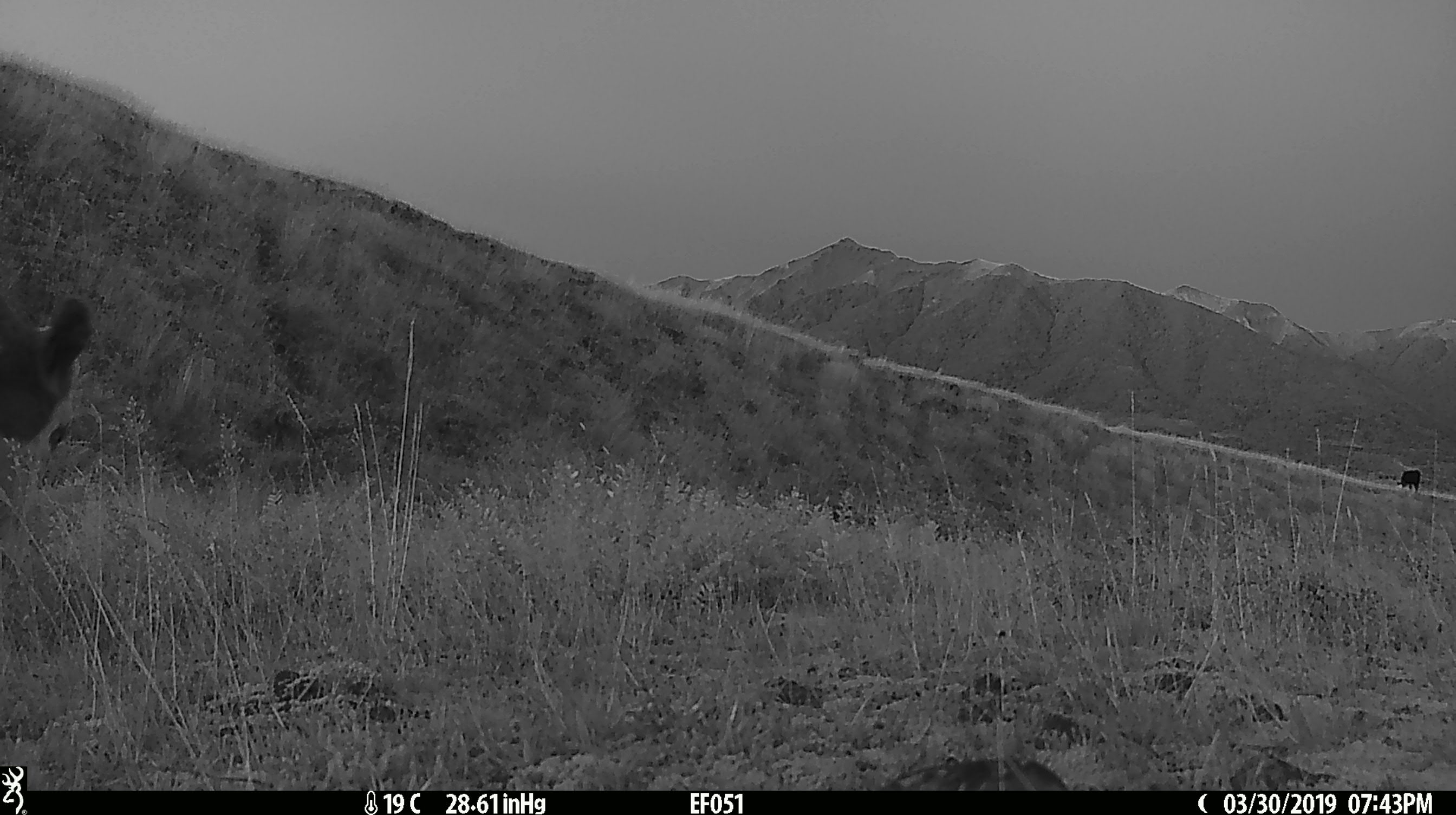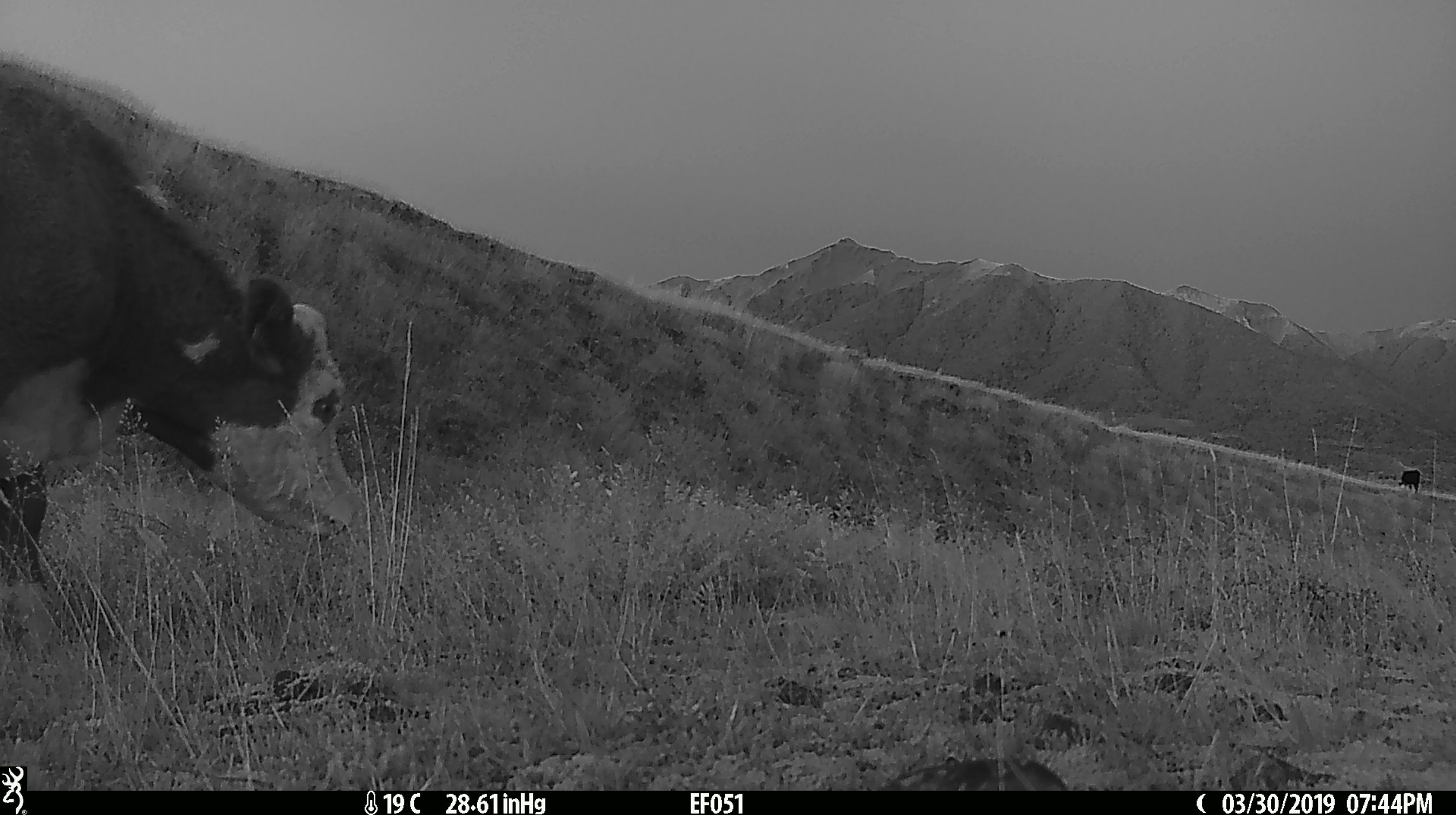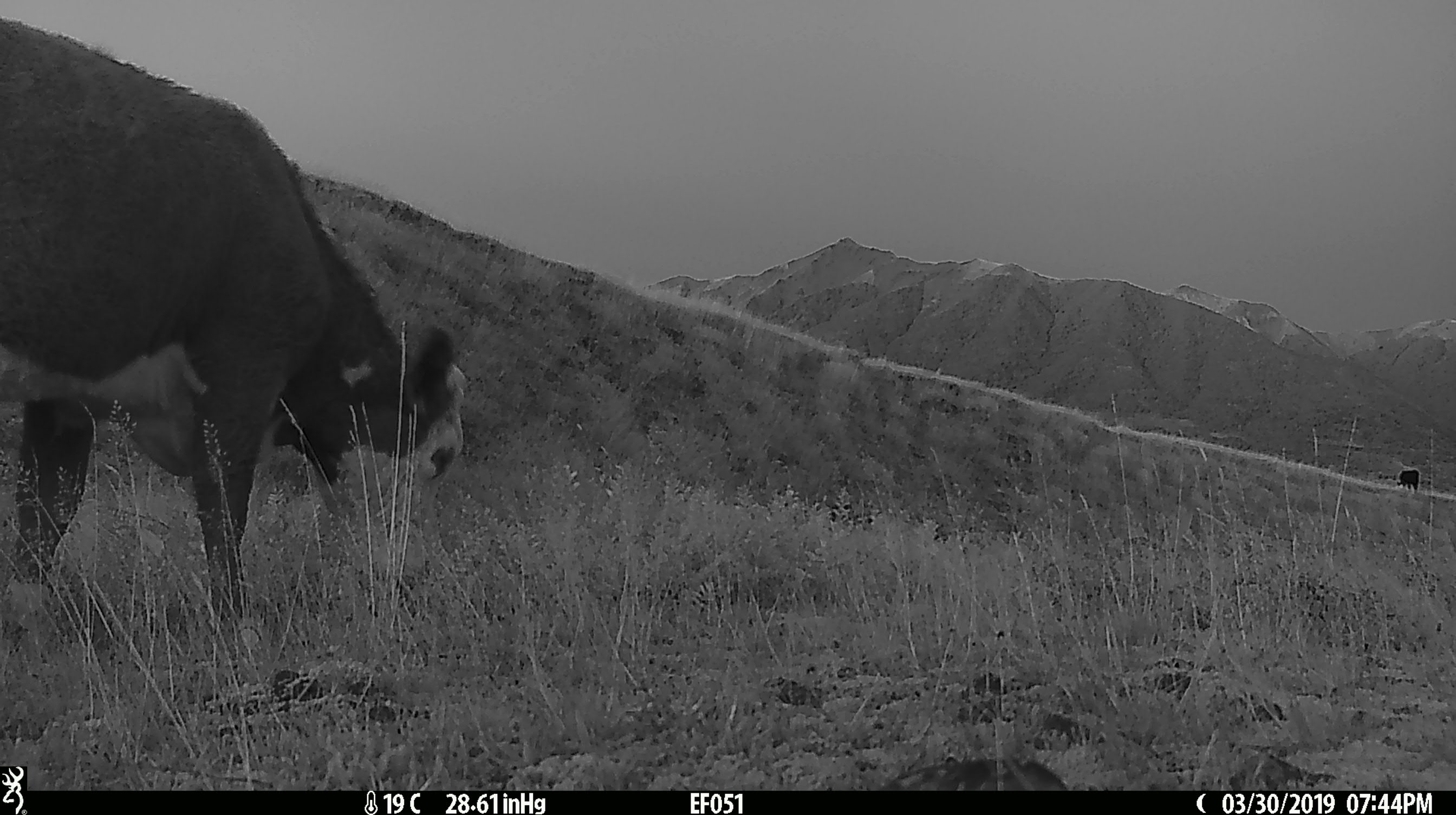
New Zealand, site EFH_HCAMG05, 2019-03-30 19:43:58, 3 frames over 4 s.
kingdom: Animalia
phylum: Chordata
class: Mammalia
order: Artiodactyla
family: Bovidae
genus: Bos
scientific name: Bos taurus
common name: domestic cow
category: cow